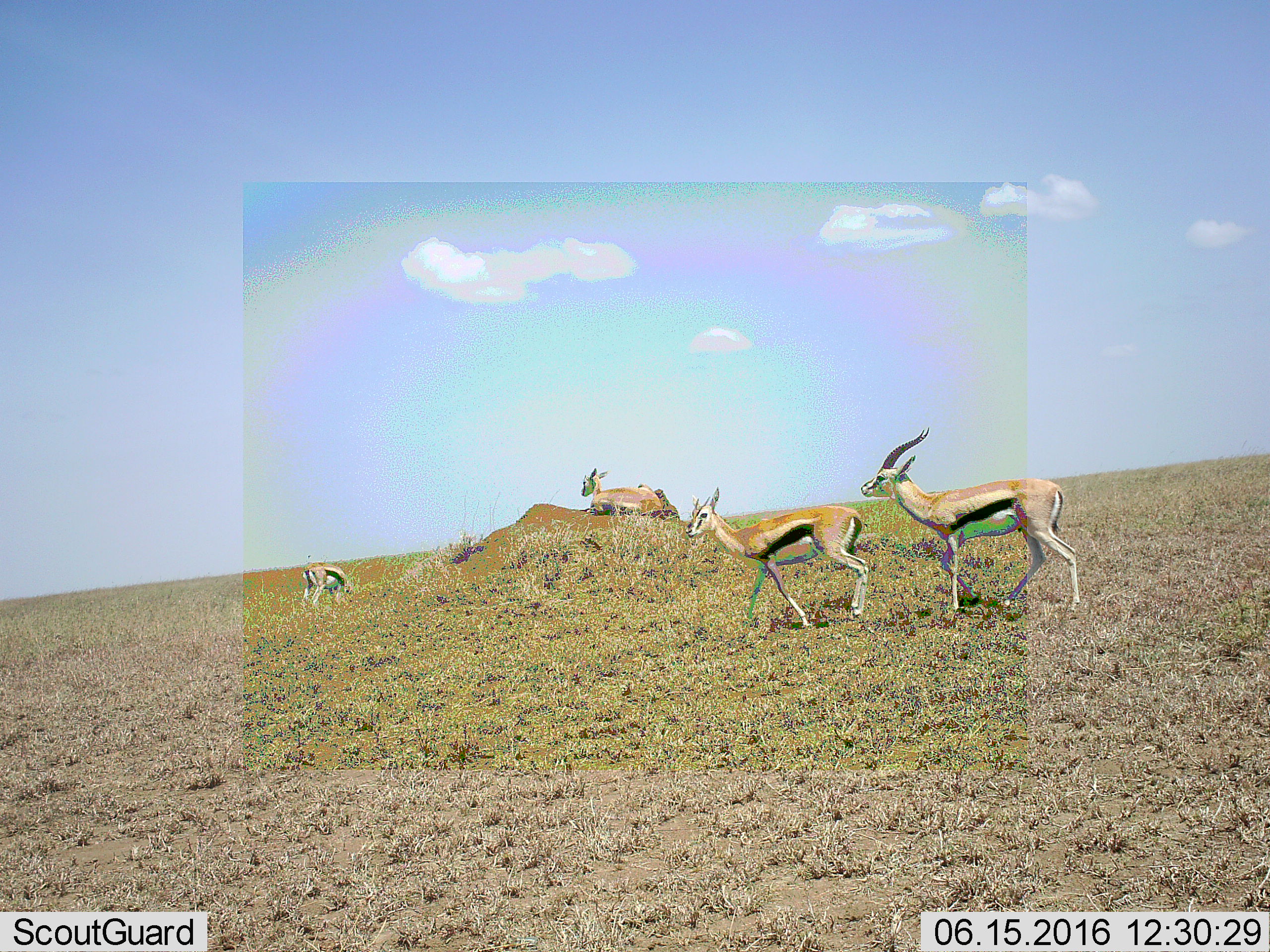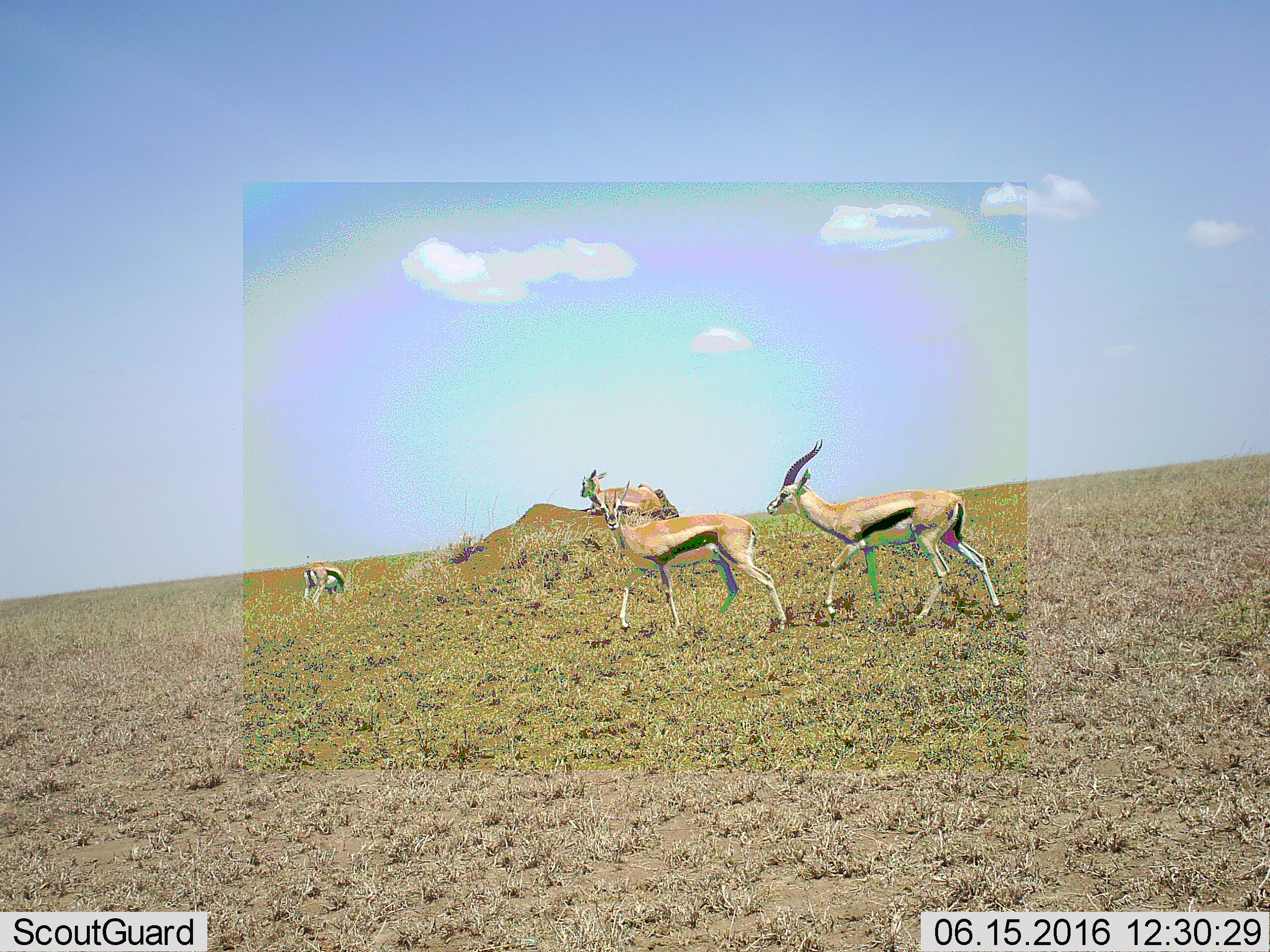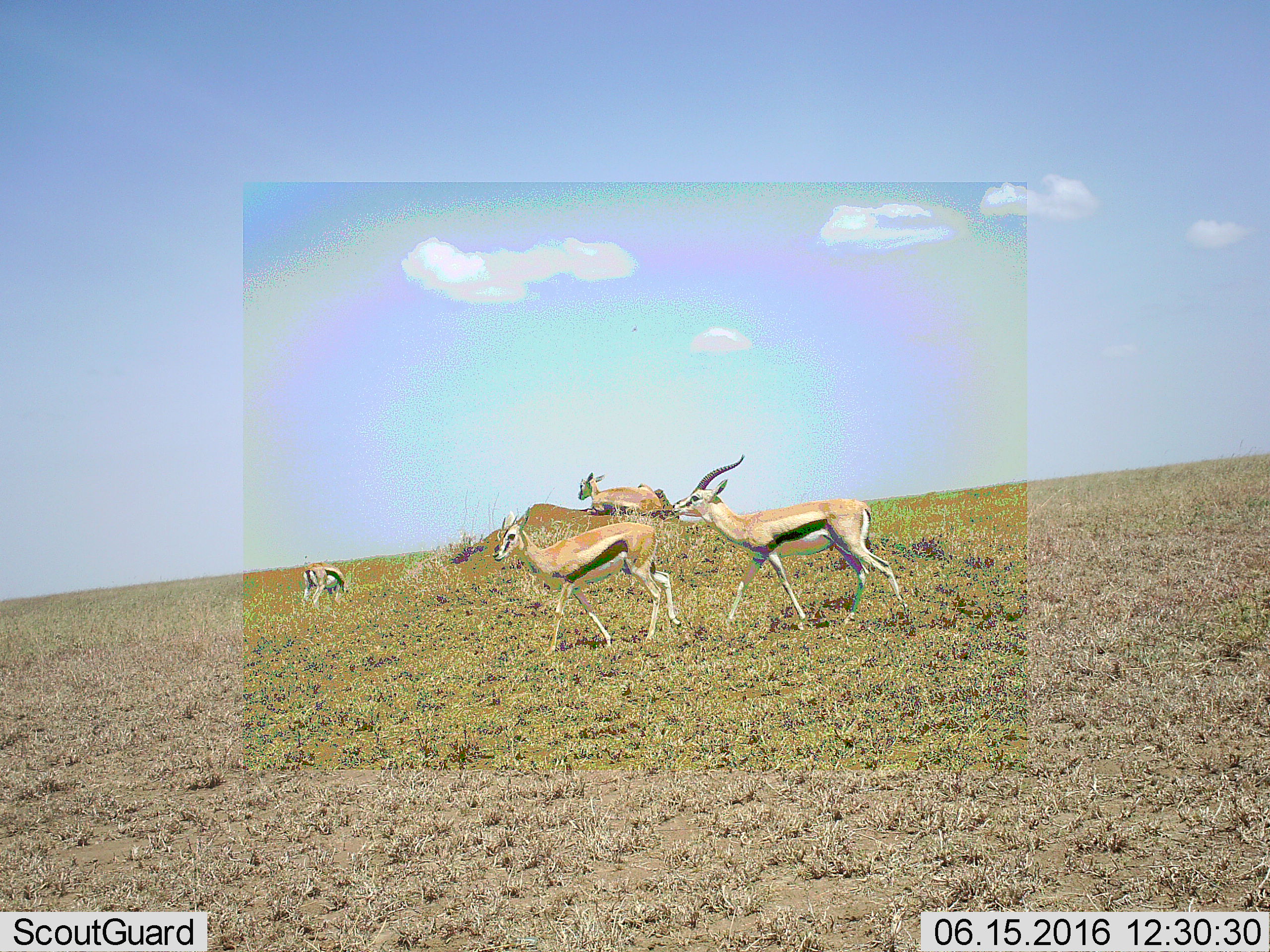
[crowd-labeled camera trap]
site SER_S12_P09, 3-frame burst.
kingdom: Animalia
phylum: Chordata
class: Mammalia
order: Artiodactyla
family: Bovidae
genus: Eudorcas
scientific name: Eudorcas thomsonii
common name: thomson's gazelle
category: gazellethomsons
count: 4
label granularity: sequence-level